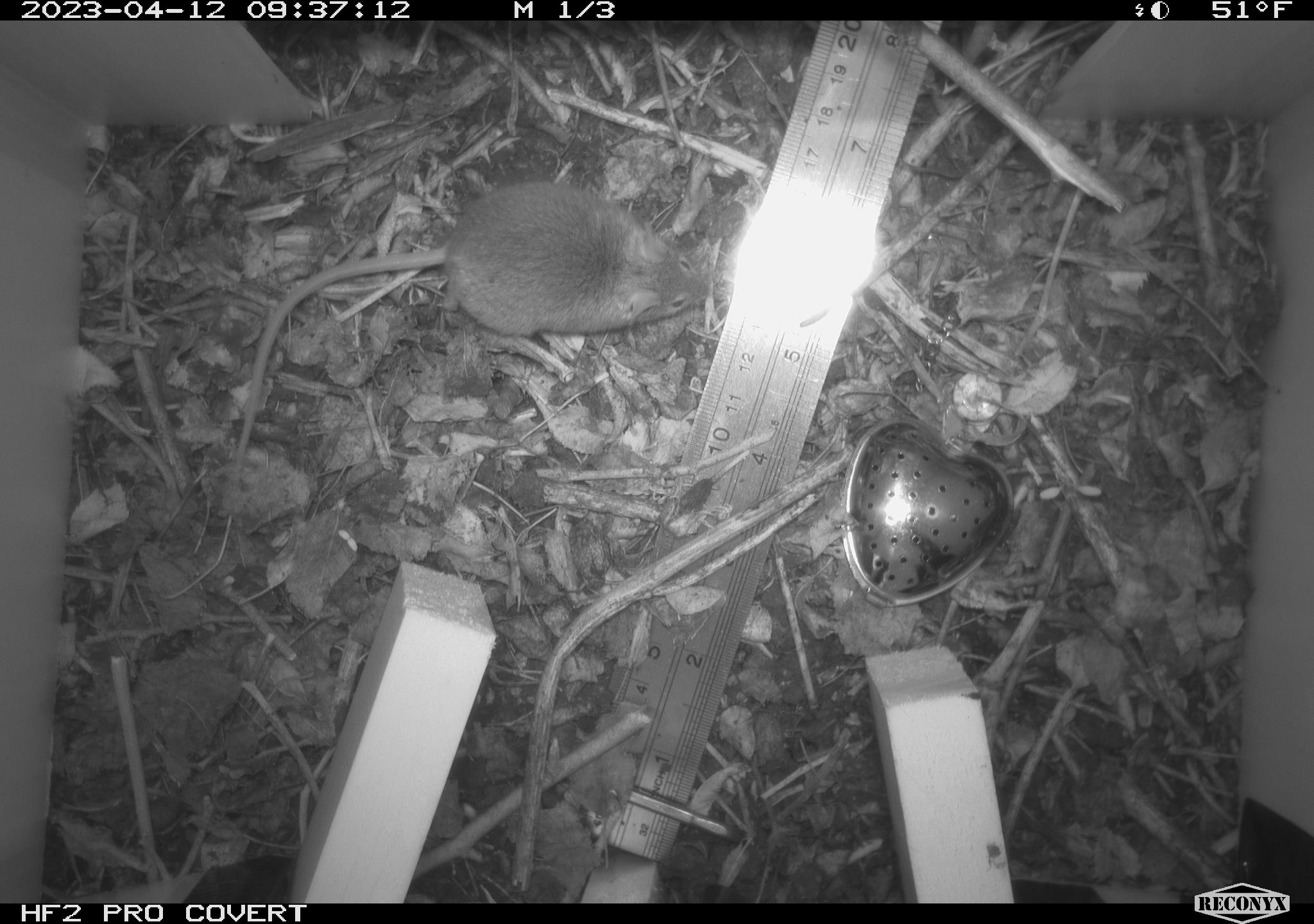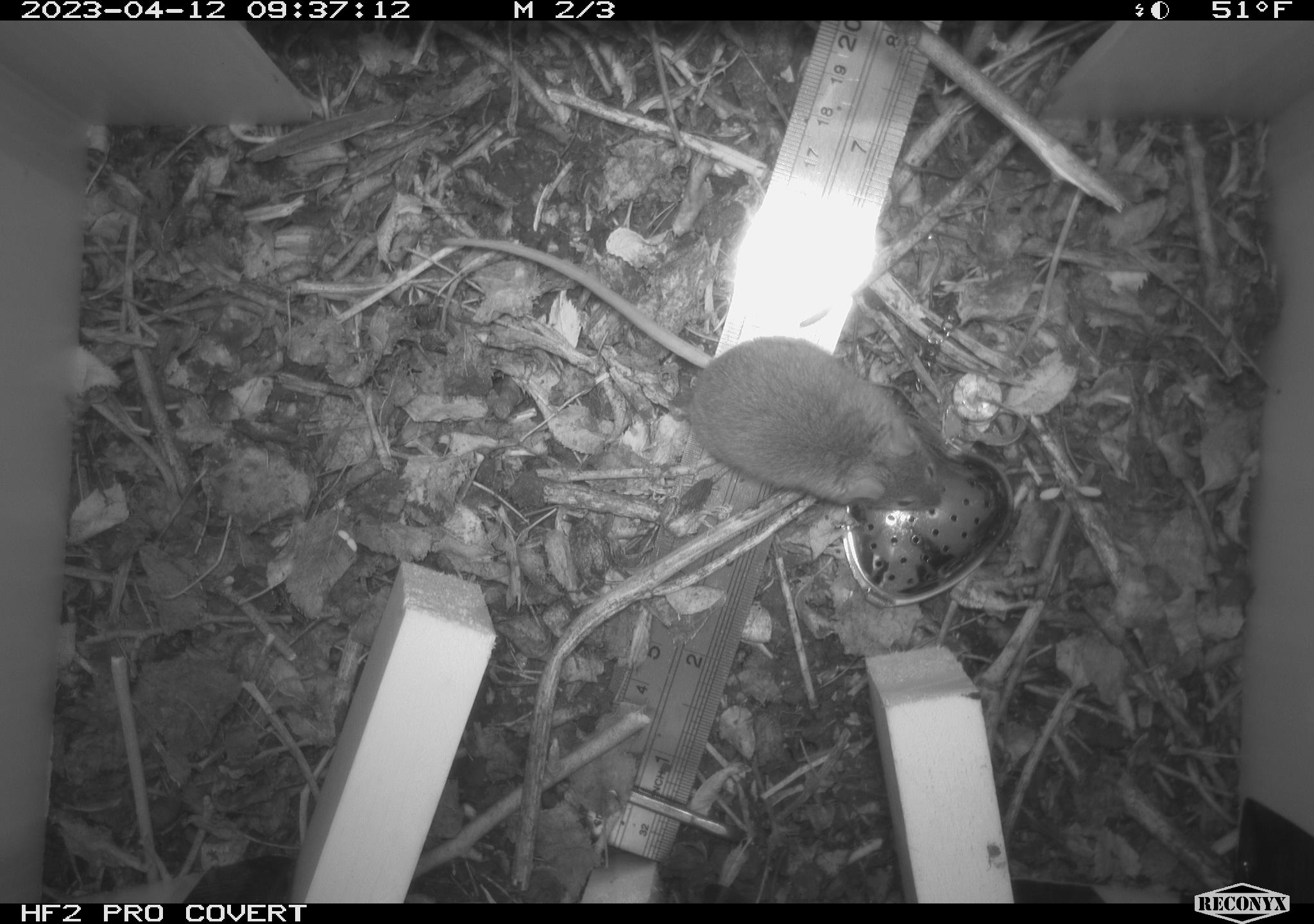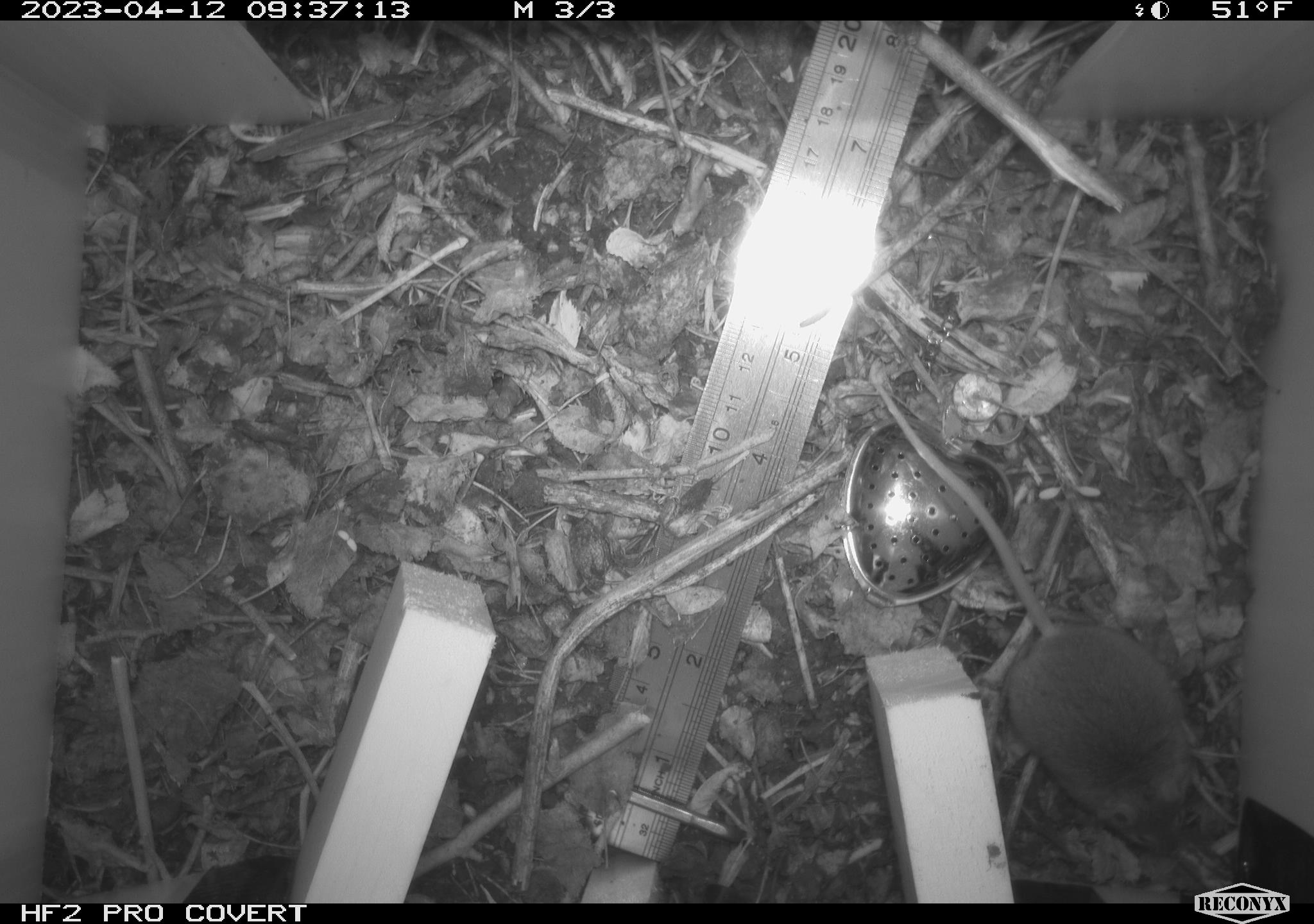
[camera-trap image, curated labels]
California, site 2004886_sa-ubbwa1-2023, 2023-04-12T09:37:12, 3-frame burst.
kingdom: Animalia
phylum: Chordata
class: Mammalia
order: Rodentia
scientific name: Rodentia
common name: mouse species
Mouse species (Rodentia).